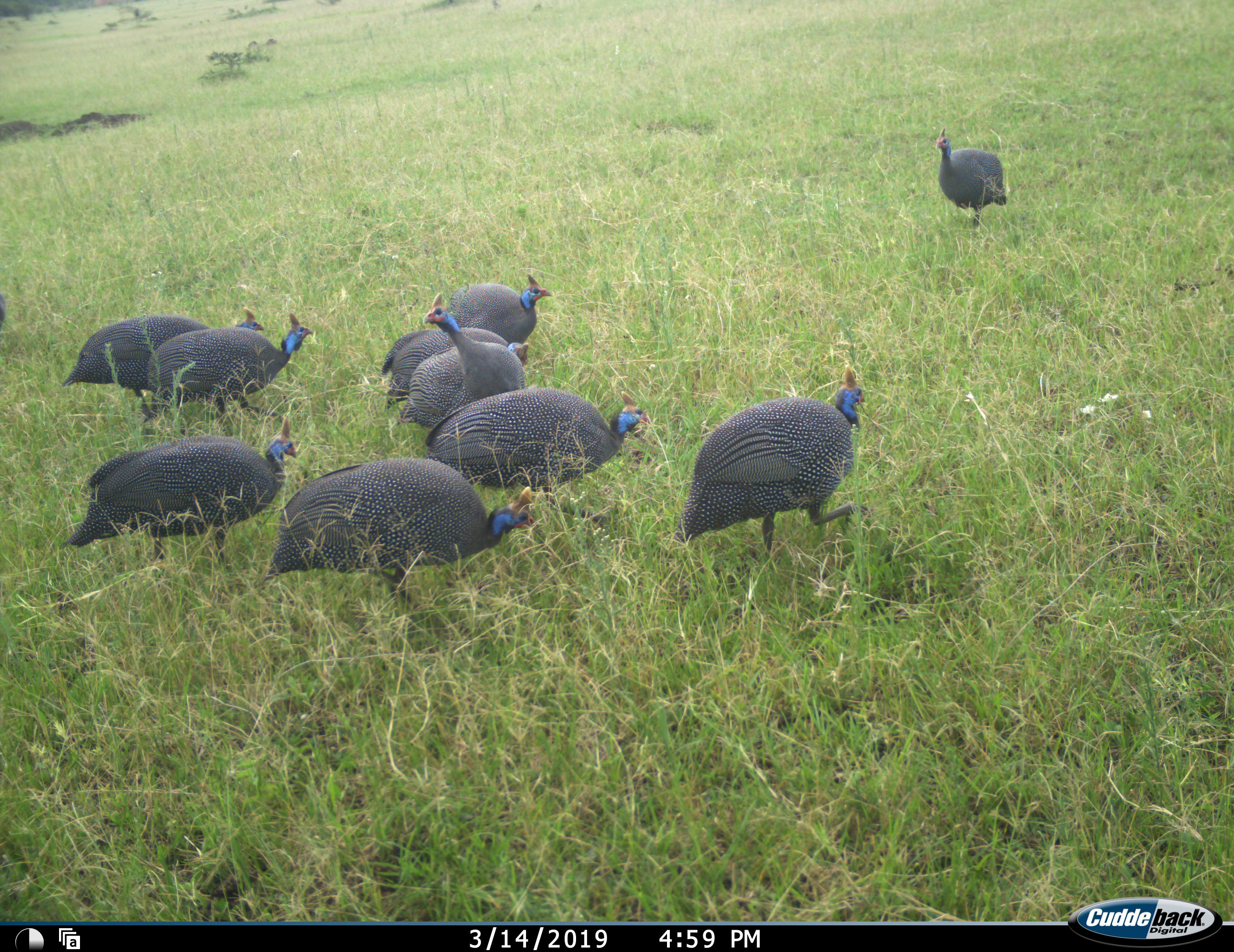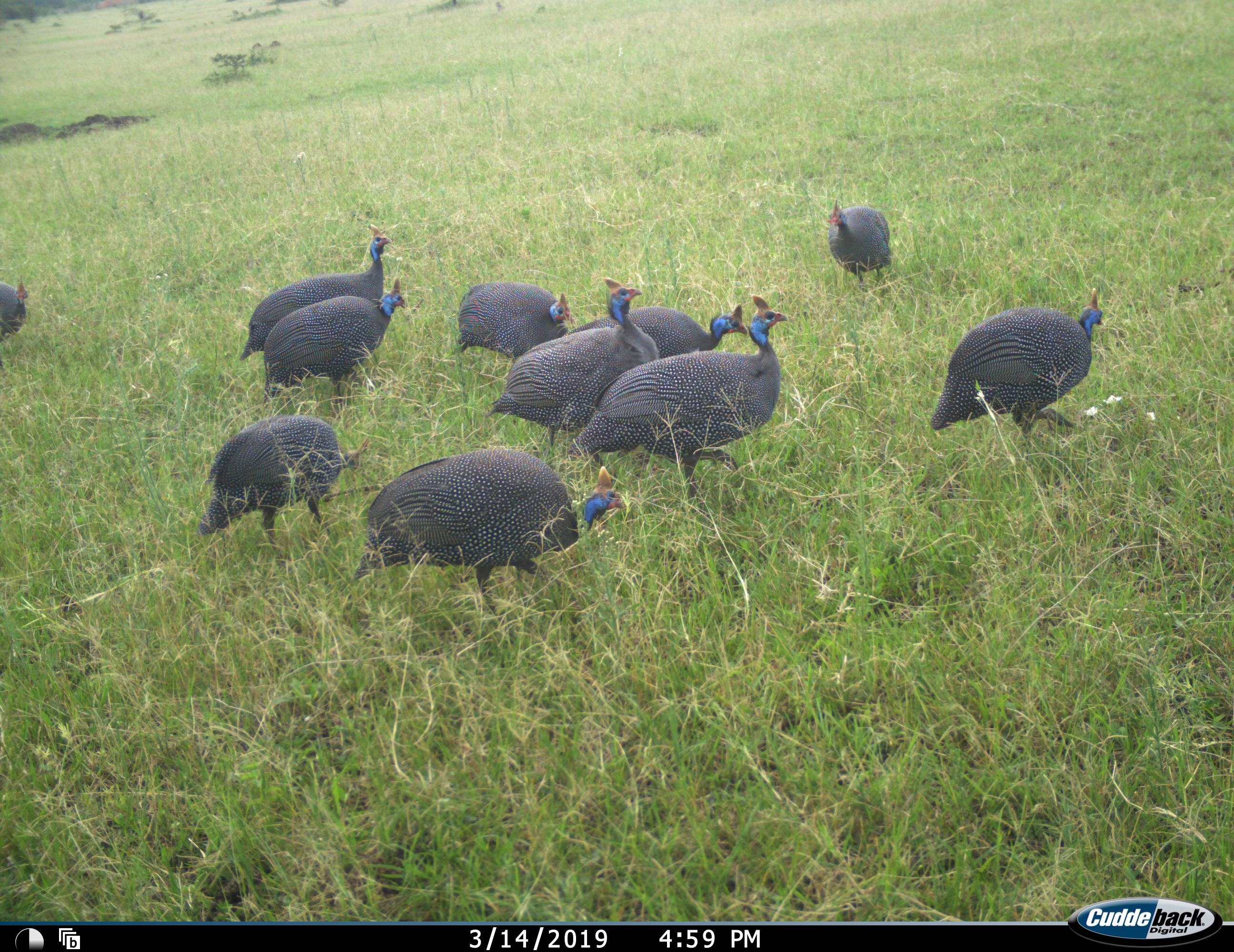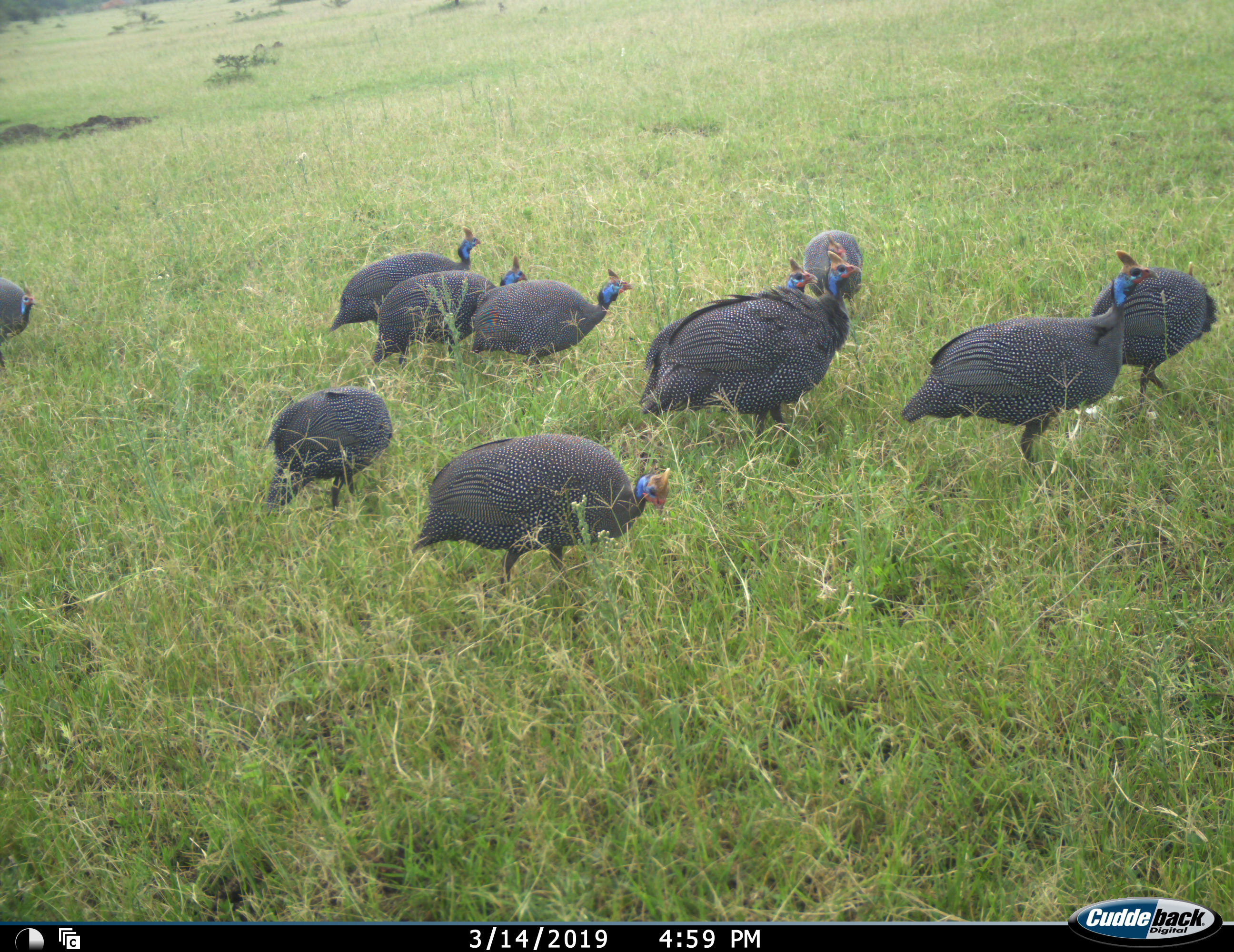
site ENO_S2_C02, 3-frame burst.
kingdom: Animalia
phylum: Chordata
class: Aves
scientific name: Aves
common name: bird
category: birdother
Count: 10.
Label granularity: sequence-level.